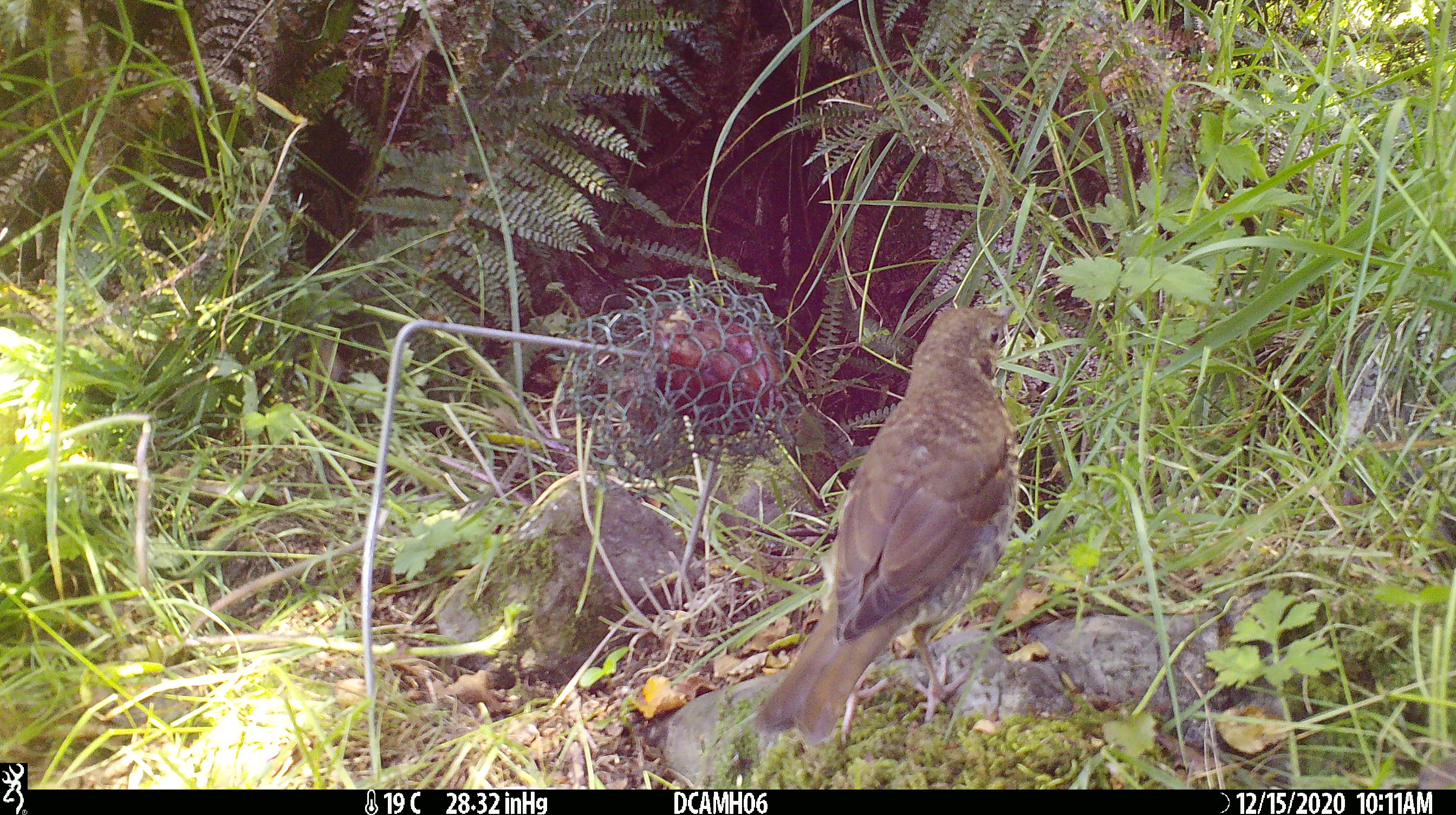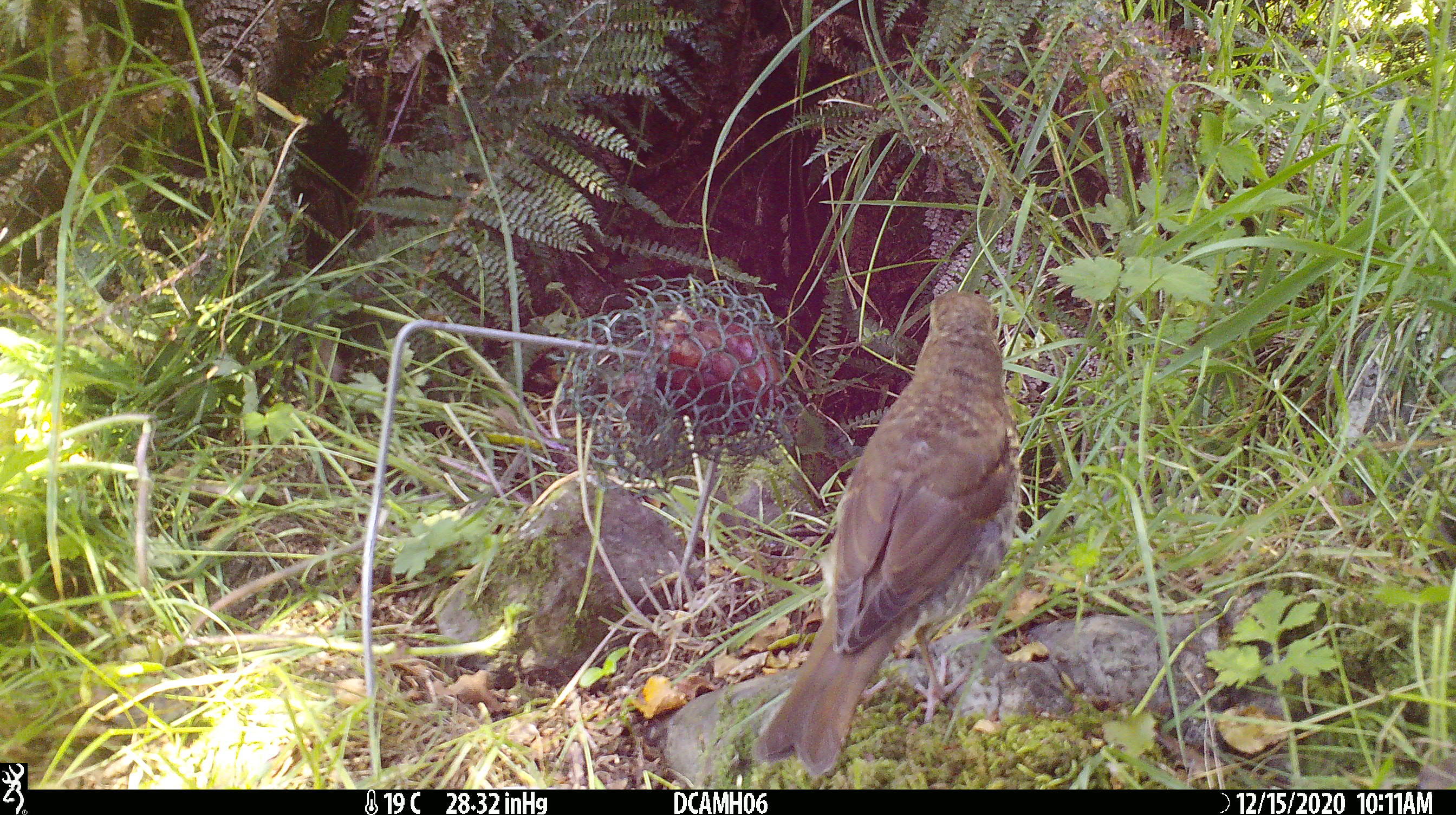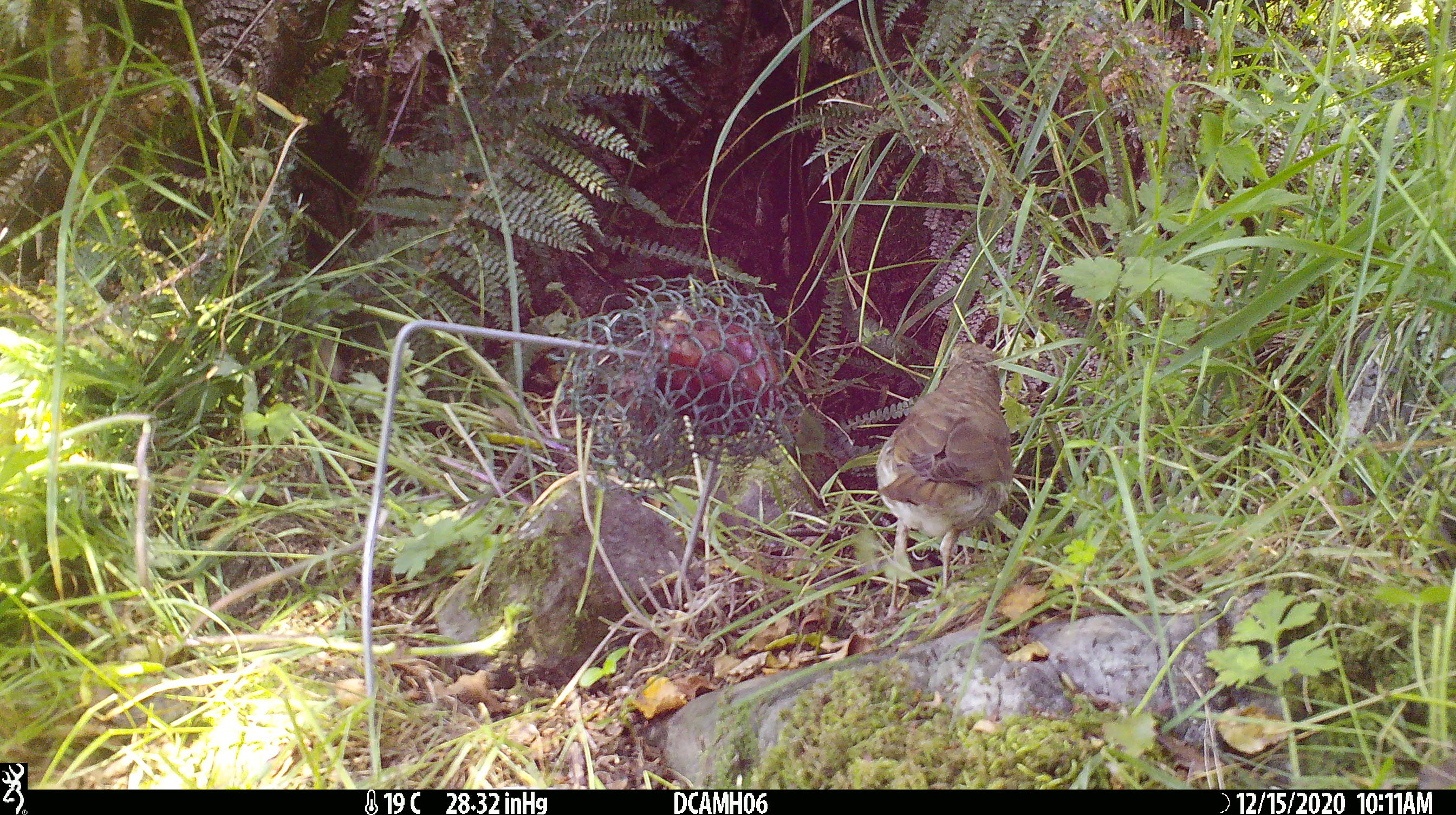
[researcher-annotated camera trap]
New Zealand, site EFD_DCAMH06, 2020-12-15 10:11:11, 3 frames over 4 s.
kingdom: Animalia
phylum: Chordata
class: Aves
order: Passeriformes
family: Turdidae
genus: Turdus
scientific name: Turdus philomelos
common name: song thrush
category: thrush